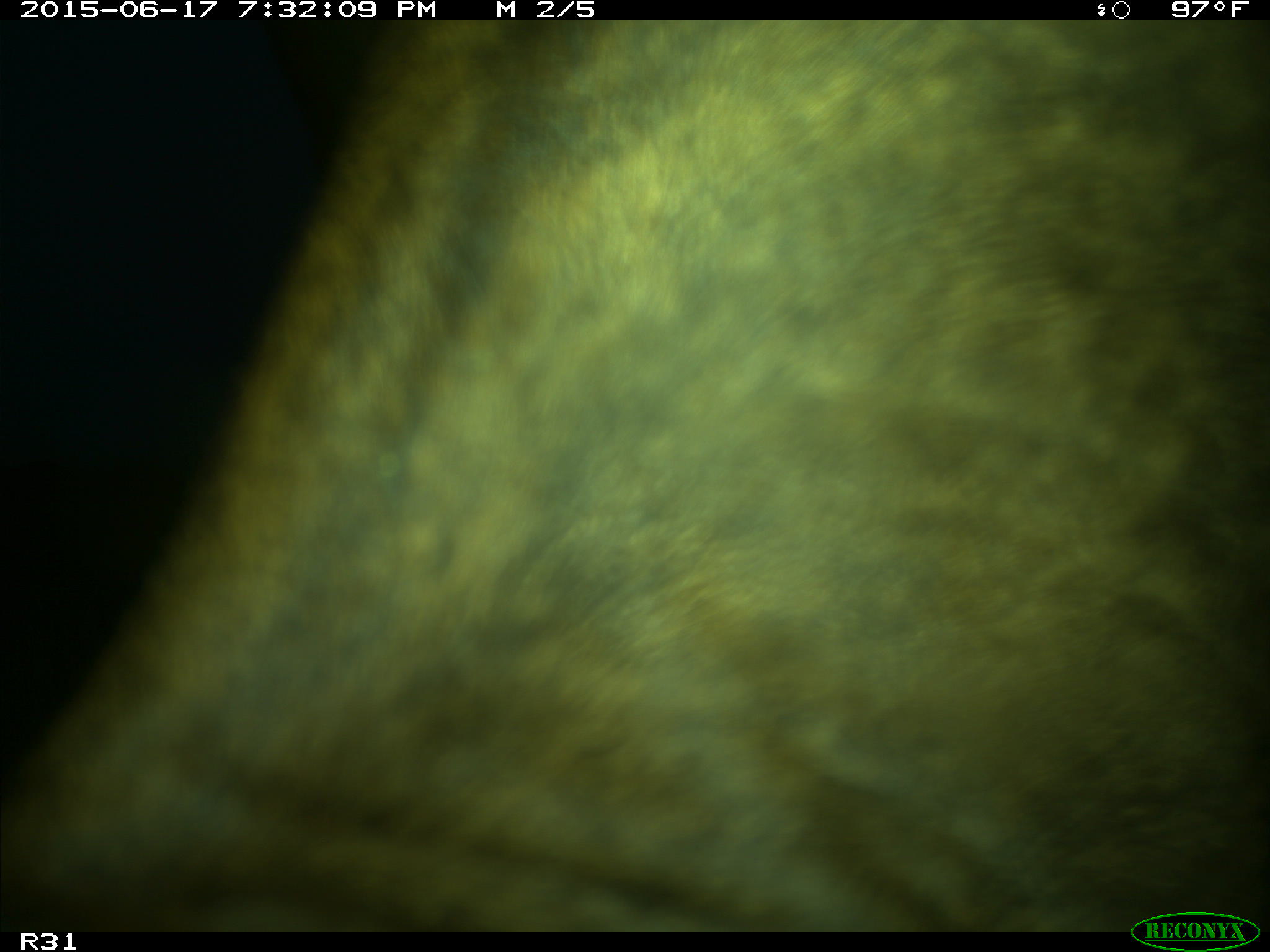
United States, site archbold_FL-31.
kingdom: Animalia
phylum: Chordata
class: Mammalia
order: Artiodactyla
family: Bovidae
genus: Bos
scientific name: Bos taurus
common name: domestic cow